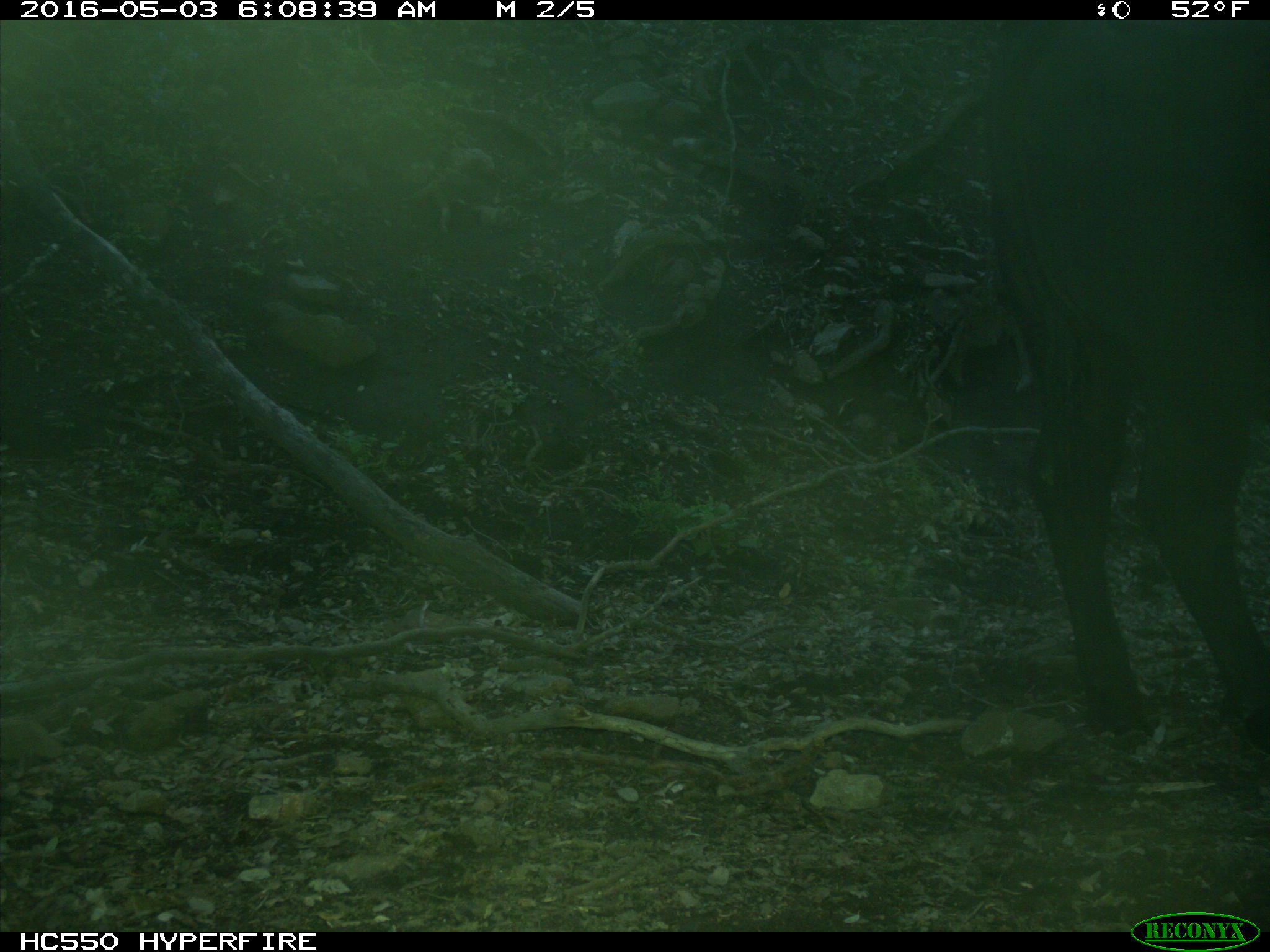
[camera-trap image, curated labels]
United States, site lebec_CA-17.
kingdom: Animalia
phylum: Chordata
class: Mammalia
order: Artiodactyla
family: Bovidae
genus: Bos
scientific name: Bos taurus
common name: domestic cow